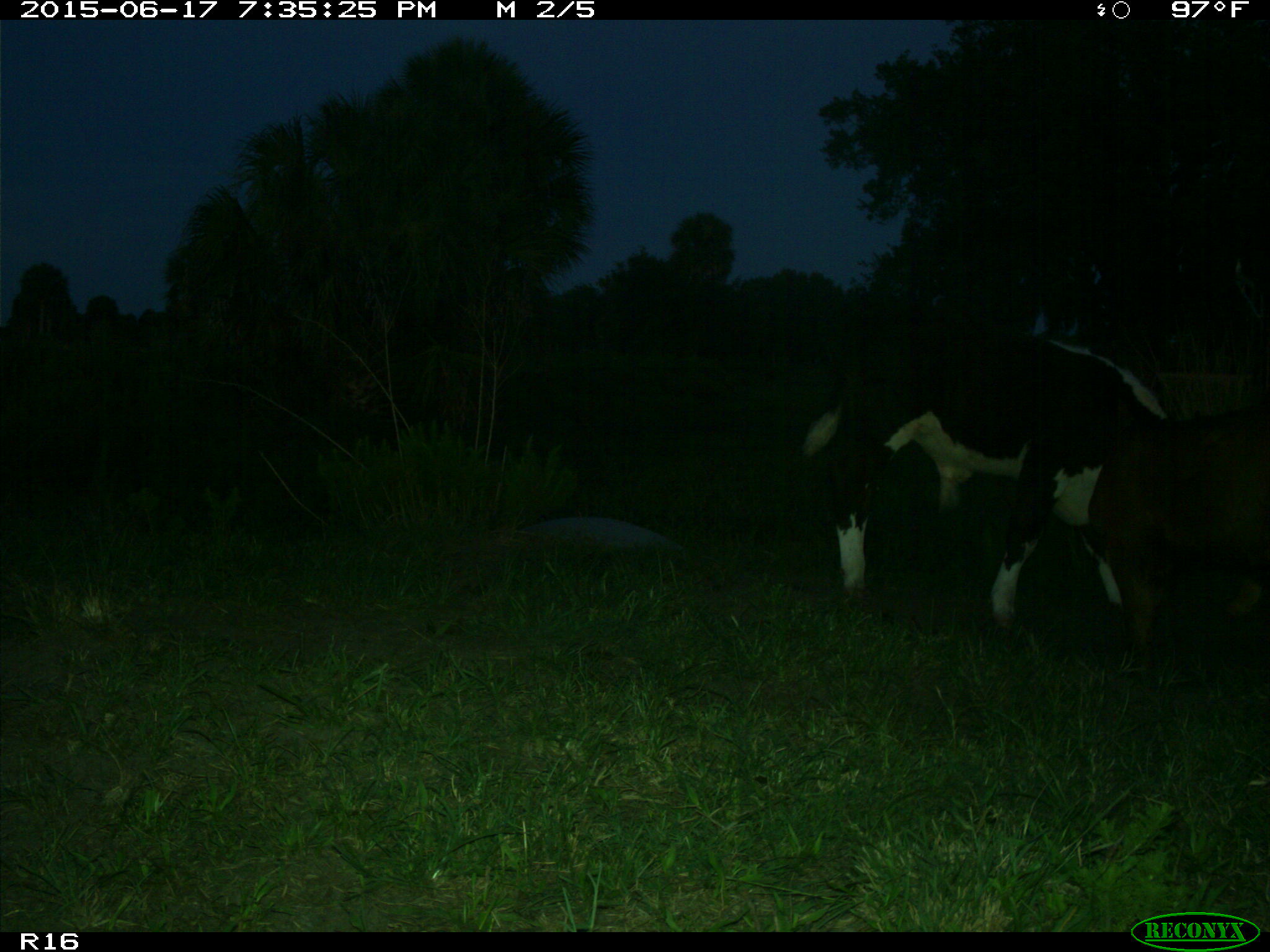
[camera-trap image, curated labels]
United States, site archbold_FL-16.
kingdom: Animalia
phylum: Chordata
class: Mammalia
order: Artiodactyla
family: Bovidae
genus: Bos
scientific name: Bos taurus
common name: domestic cow